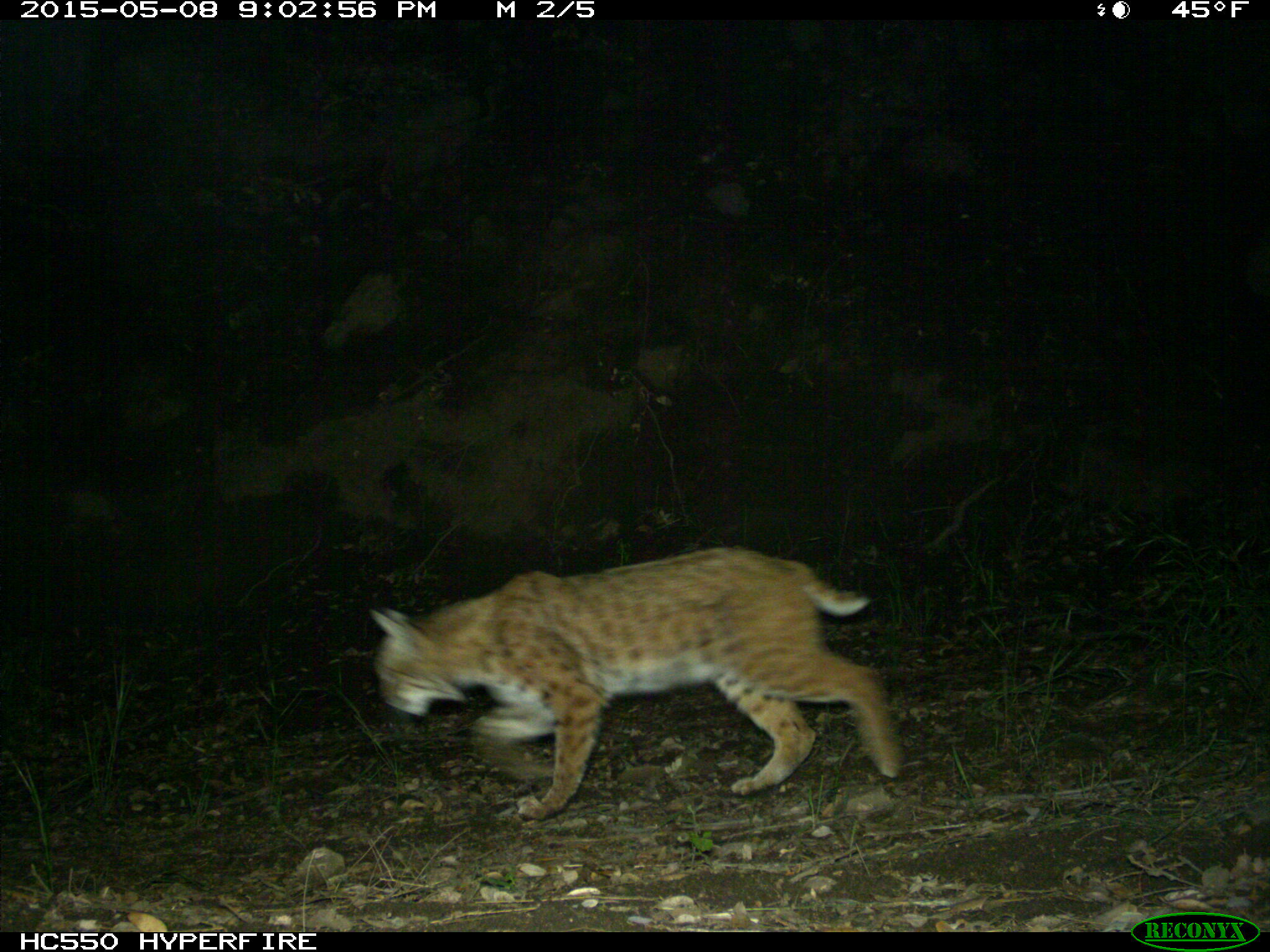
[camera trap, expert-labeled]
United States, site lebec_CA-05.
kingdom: Animalia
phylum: Chordata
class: Mammalia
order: Carnivora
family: Felidae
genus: Lynx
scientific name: Lynx rufus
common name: bobcat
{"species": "Lynx rufus (bobcat)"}